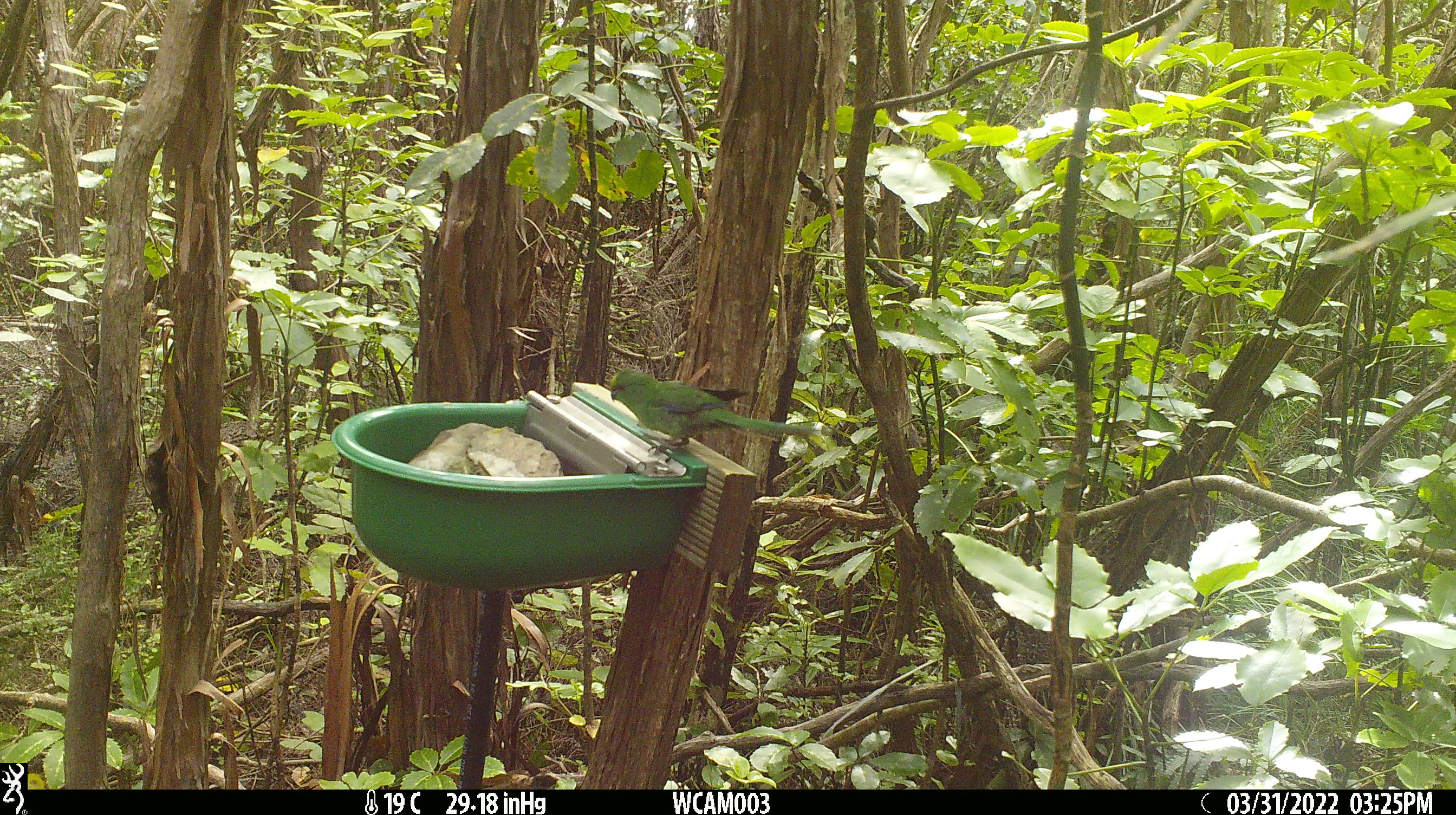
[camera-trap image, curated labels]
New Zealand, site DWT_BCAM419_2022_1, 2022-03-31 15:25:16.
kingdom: Animalia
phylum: Chordata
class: Aves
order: Psittaciformes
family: Psittaculidae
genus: Cyanoramphus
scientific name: Cyanoramphus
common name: parakeet